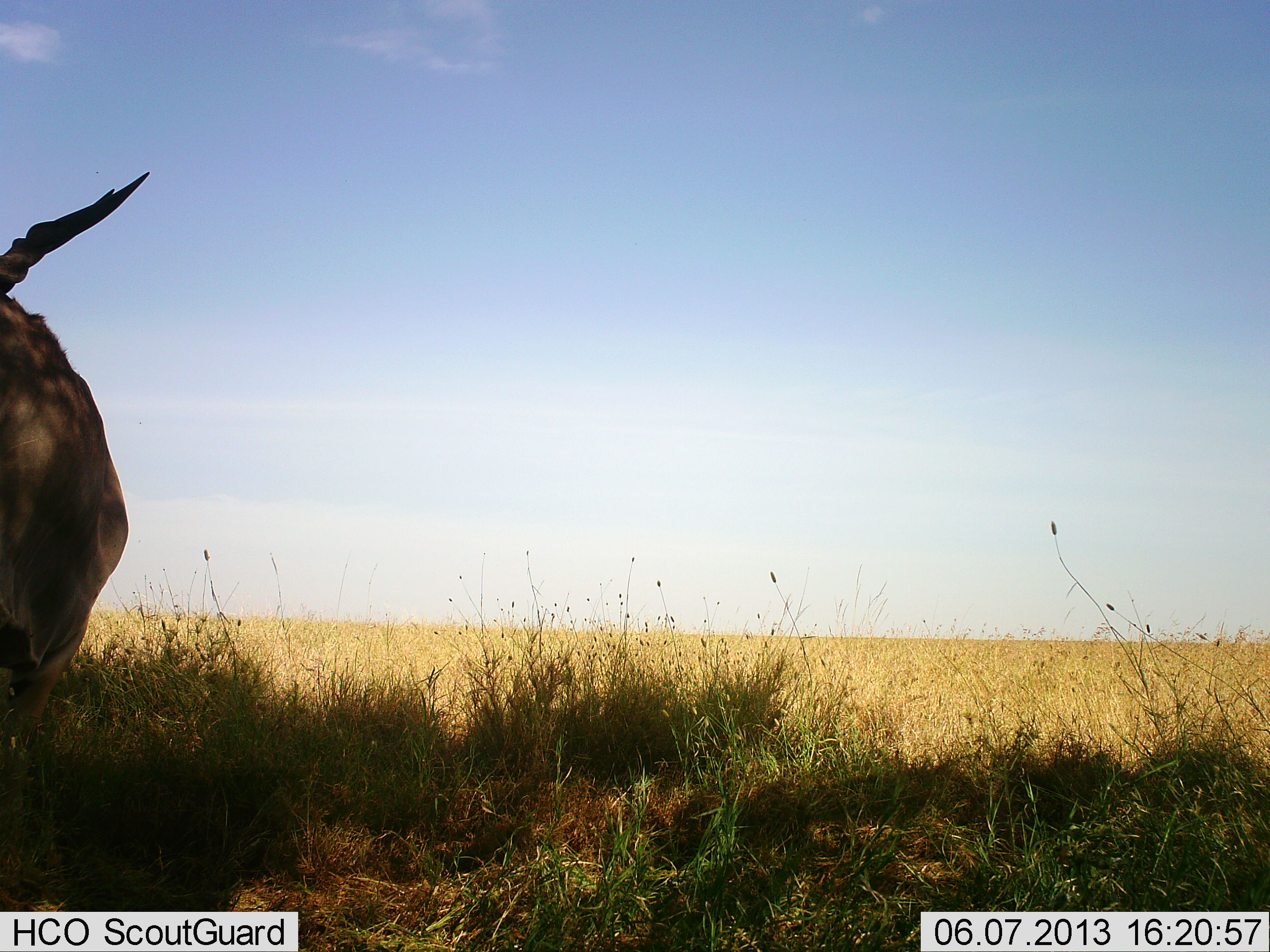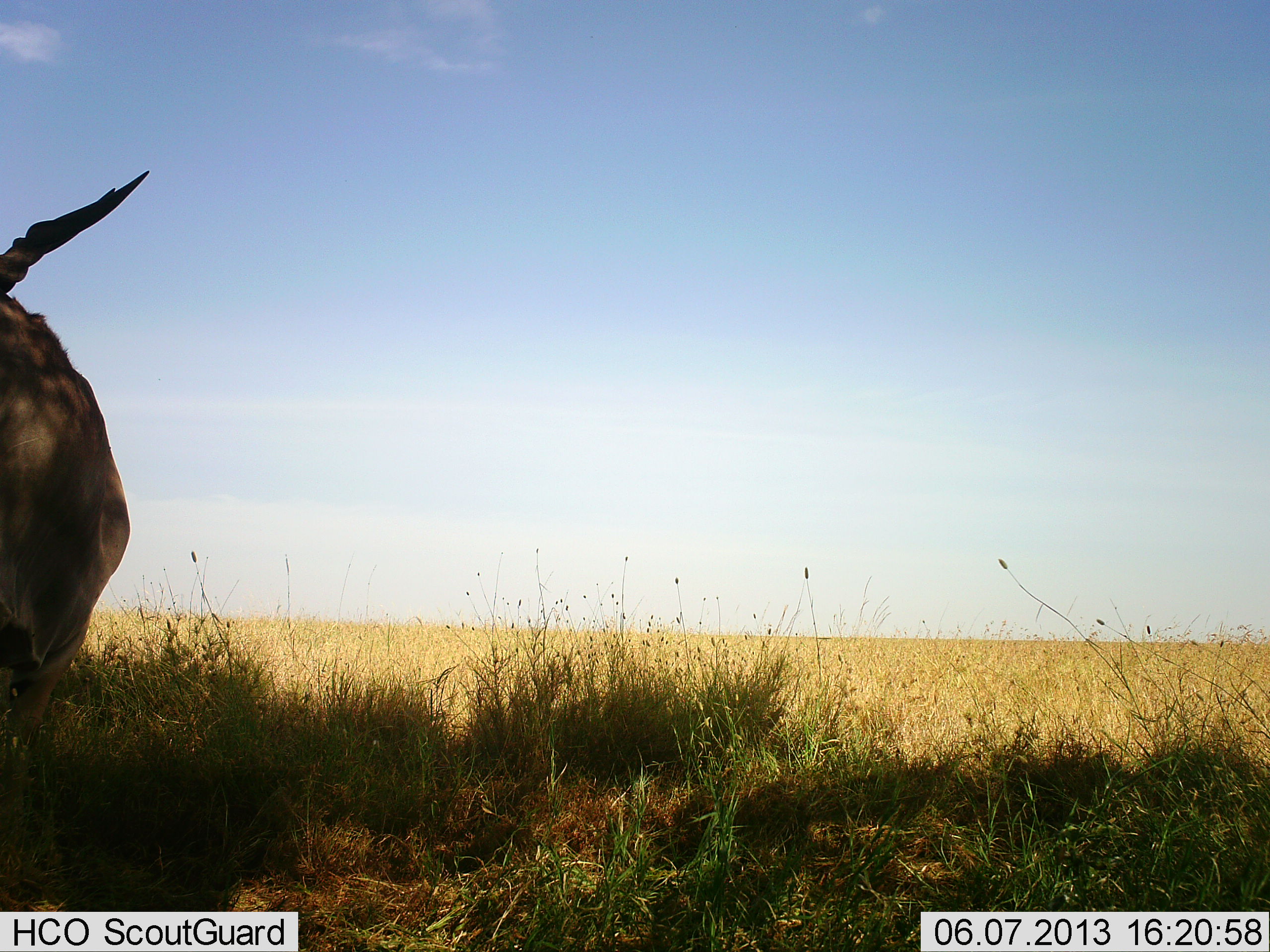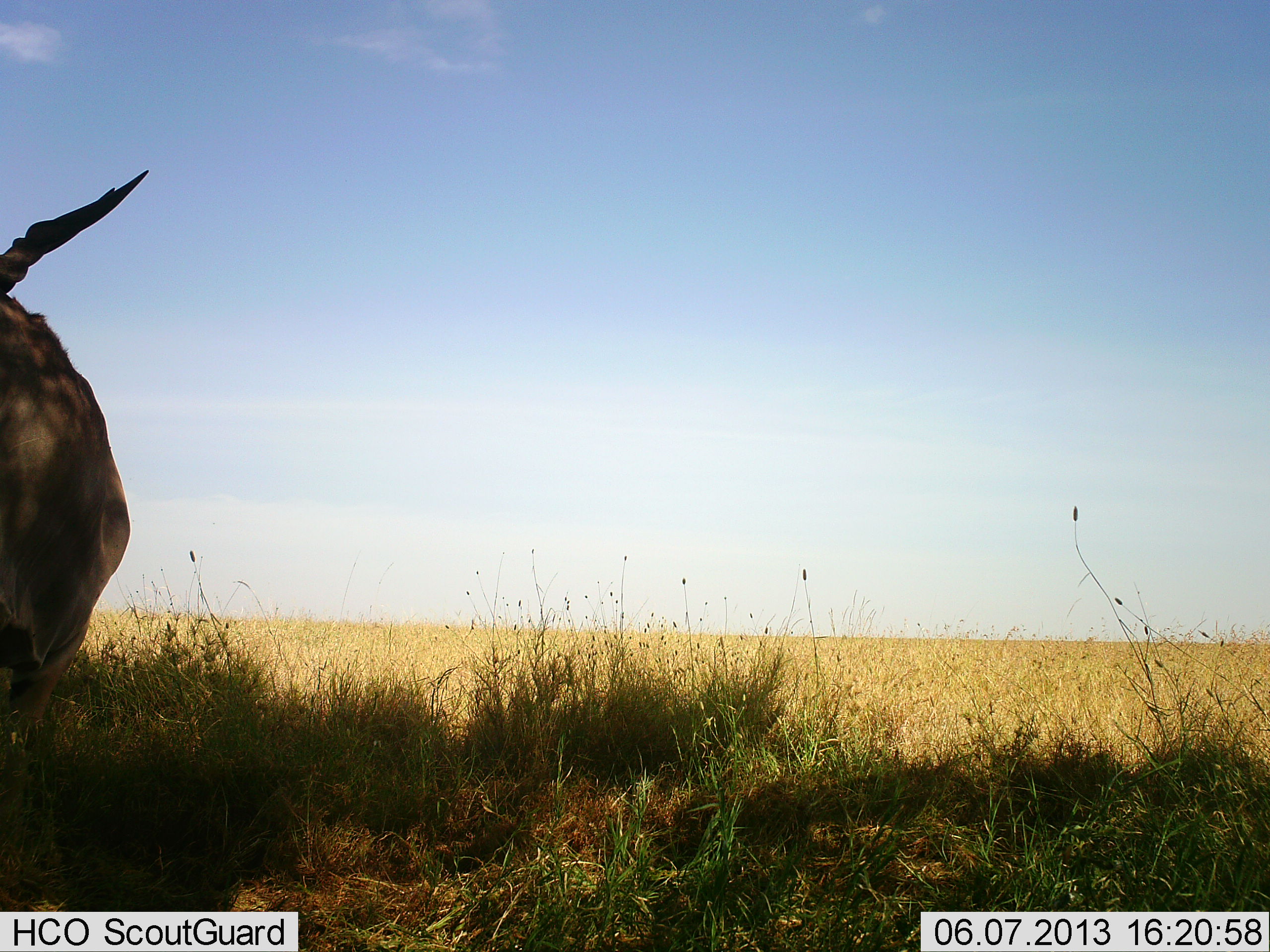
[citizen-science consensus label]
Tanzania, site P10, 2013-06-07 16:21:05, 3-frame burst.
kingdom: Animalia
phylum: Chordata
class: Mammalia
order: Artiodactyla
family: Bovidae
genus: Tragelaphus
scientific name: Tragelaphus oryx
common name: eland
Eland (Tragelaphus oryx), count 1. Behavior (volunteer vote fractions): standing 100%, resting 0%, moving 0%, interacting 0%. Young present (vote fraction): 0%. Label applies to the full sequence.